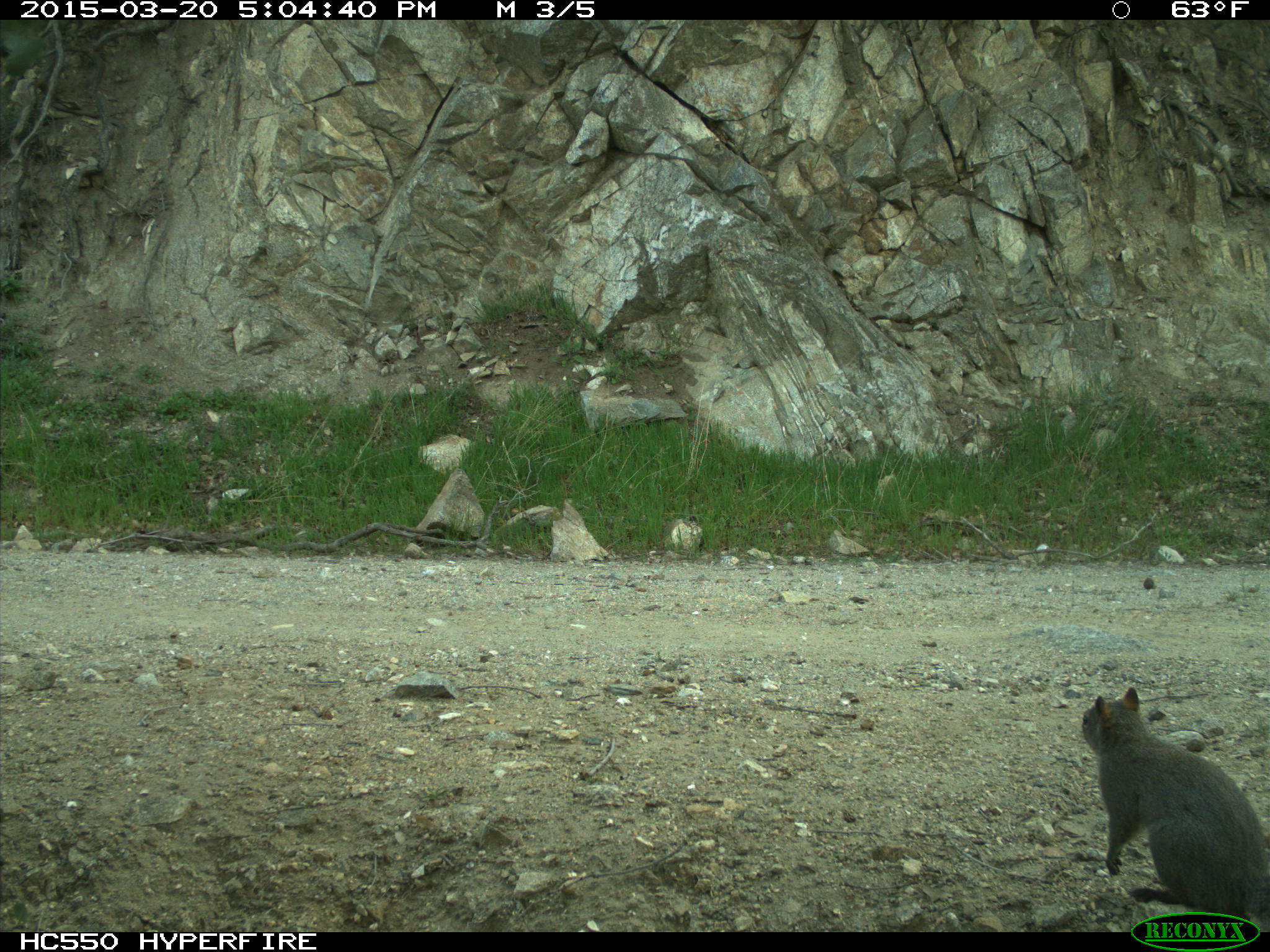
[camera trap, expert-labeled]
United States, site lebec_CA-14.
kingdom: Animalia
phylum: Chordata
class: Mammalia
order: Rodentia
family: Sciuridae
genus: Sciurus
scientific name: Sciurus carolinensis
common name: eastern gray squirrel